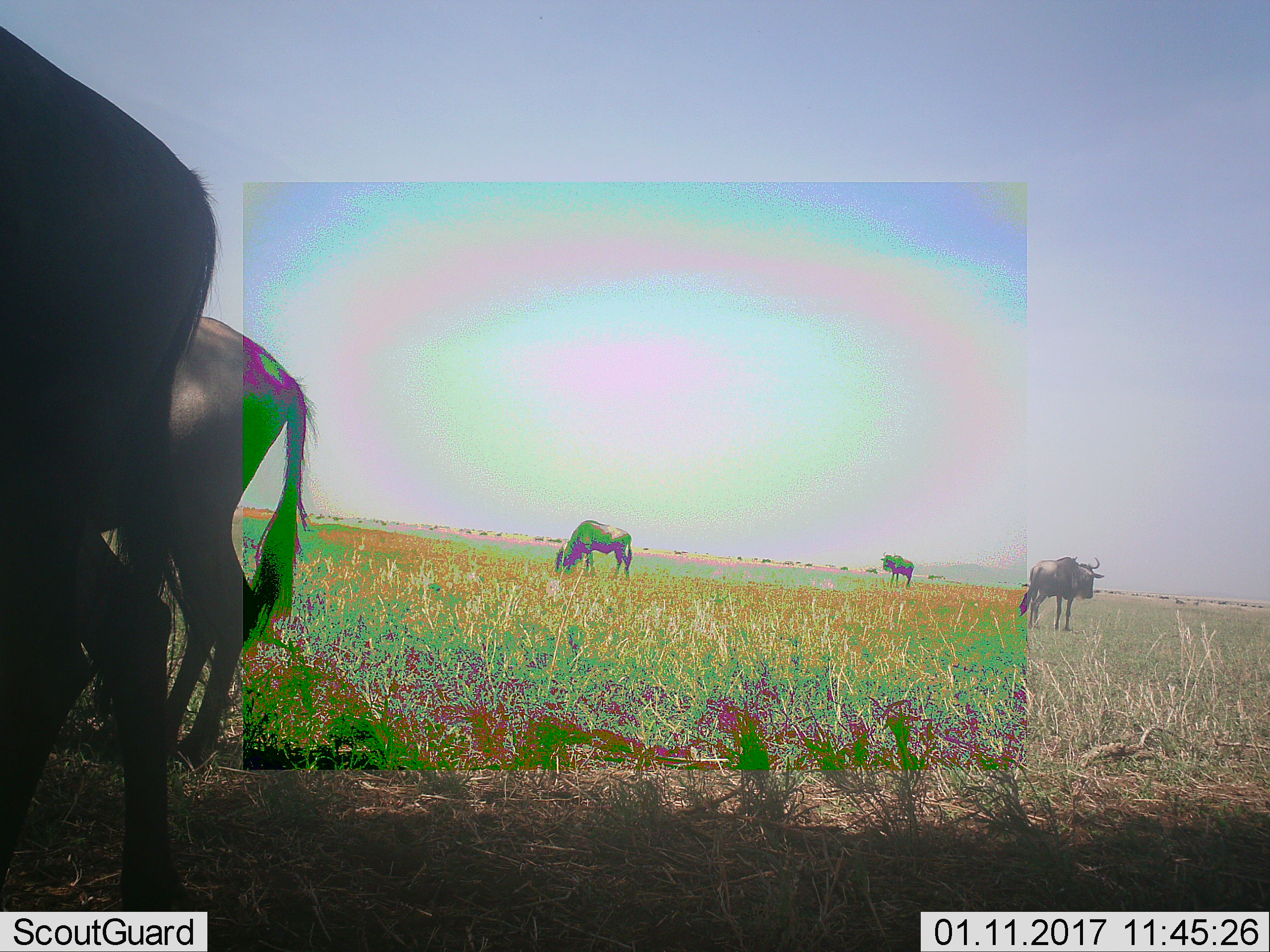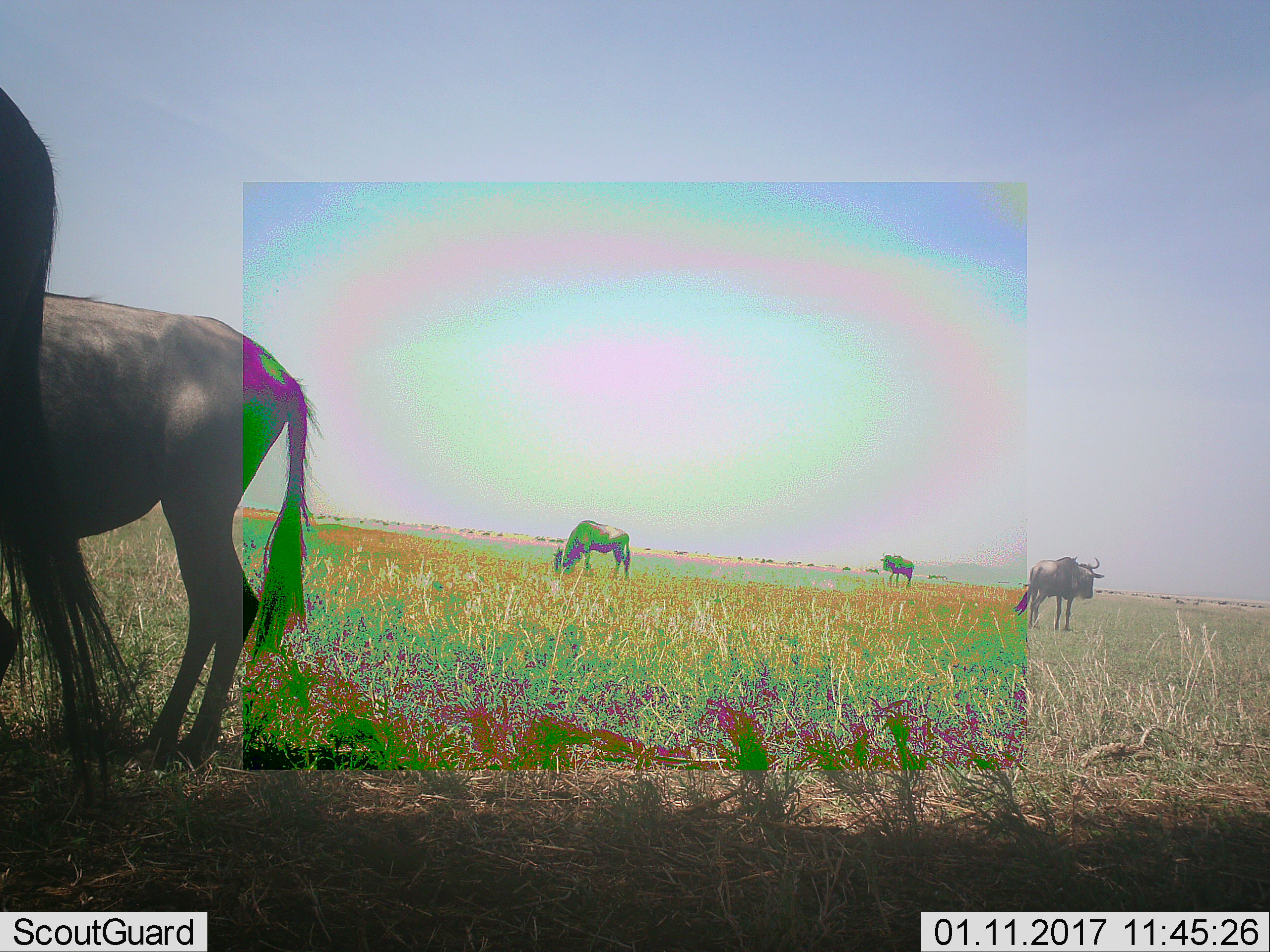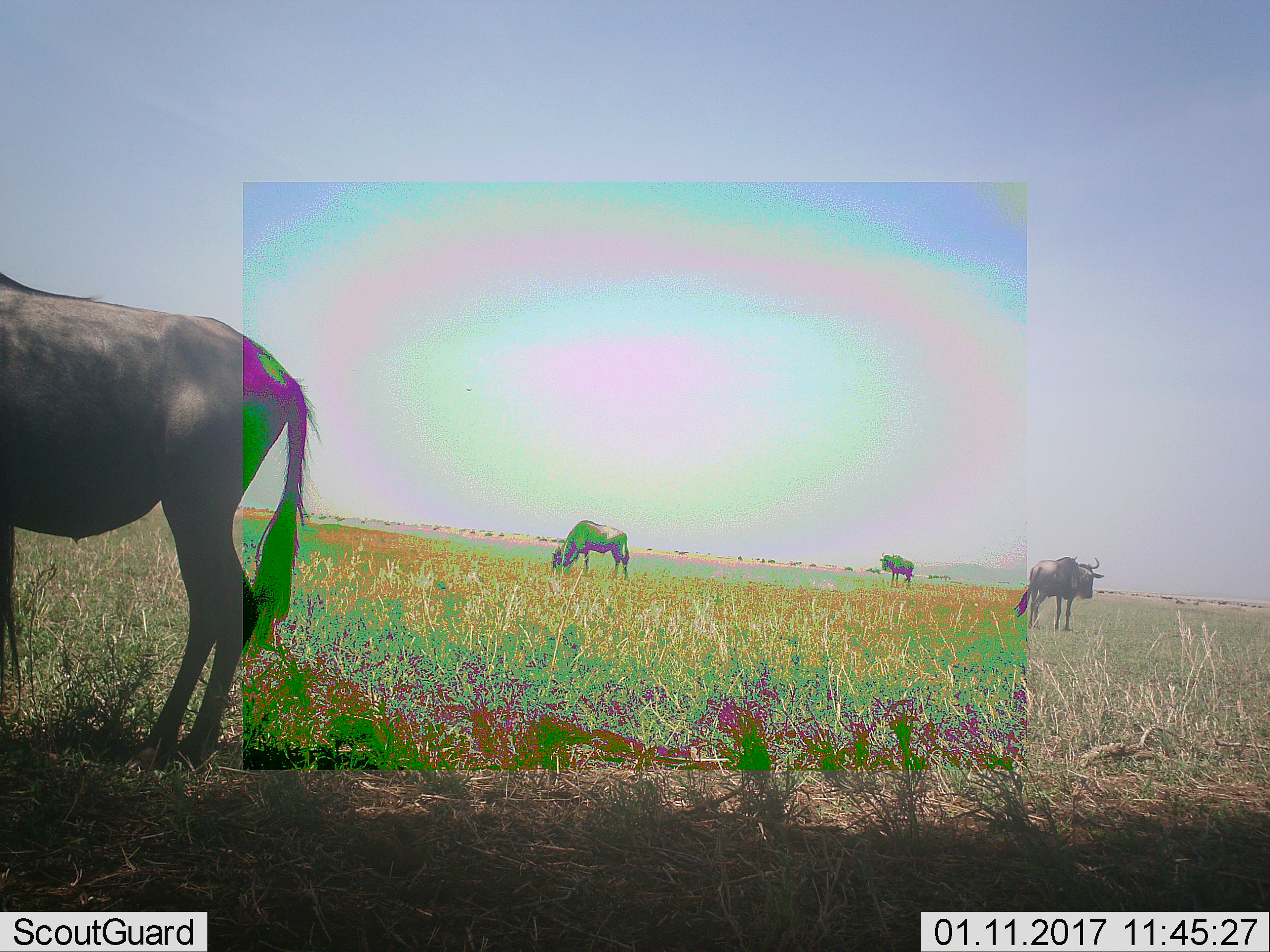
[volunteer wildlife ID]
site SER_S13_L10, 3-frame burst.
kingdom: Animalia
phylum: Chordata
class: Mammalia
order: Artiodactyla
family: Bovidae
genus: Connochaetes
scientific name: Connochaetes taurinus taurinus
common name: blue wildebeest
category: wildebeestblue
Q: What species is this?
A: Wildebeestblue (blue wildebeest) (Connochaetes taurinus taurinus).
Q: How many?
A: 11-50.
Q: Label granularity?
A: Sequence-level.